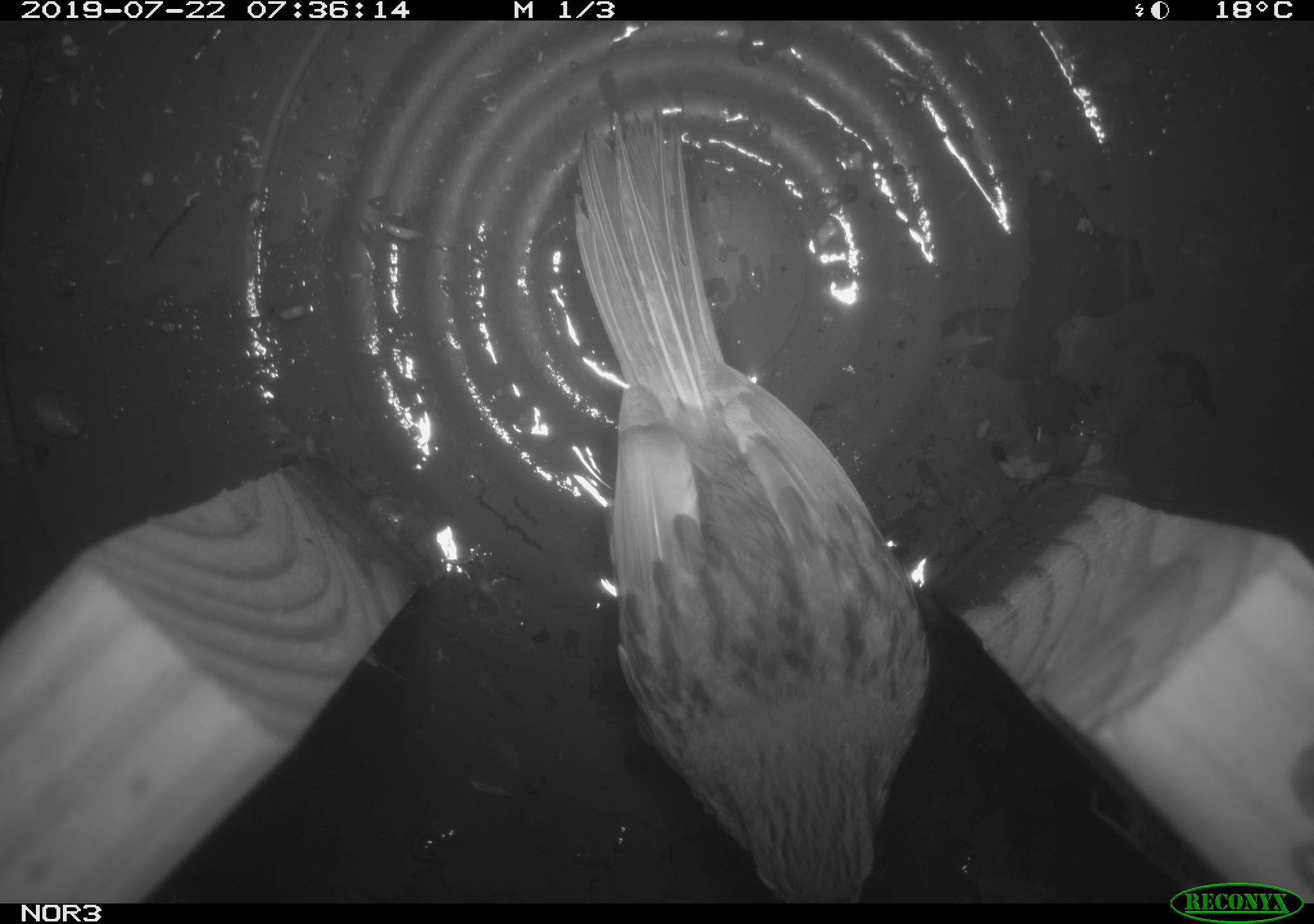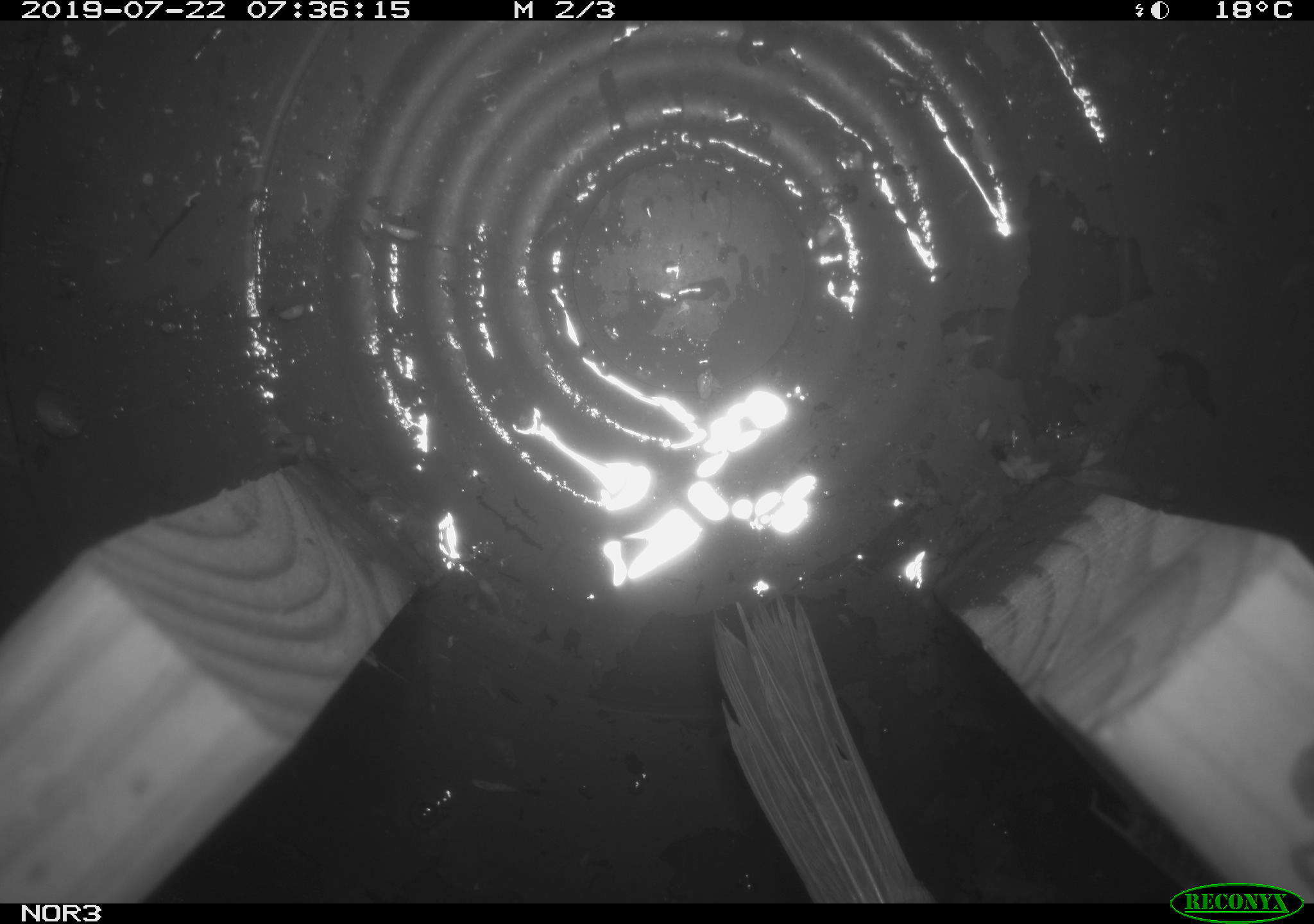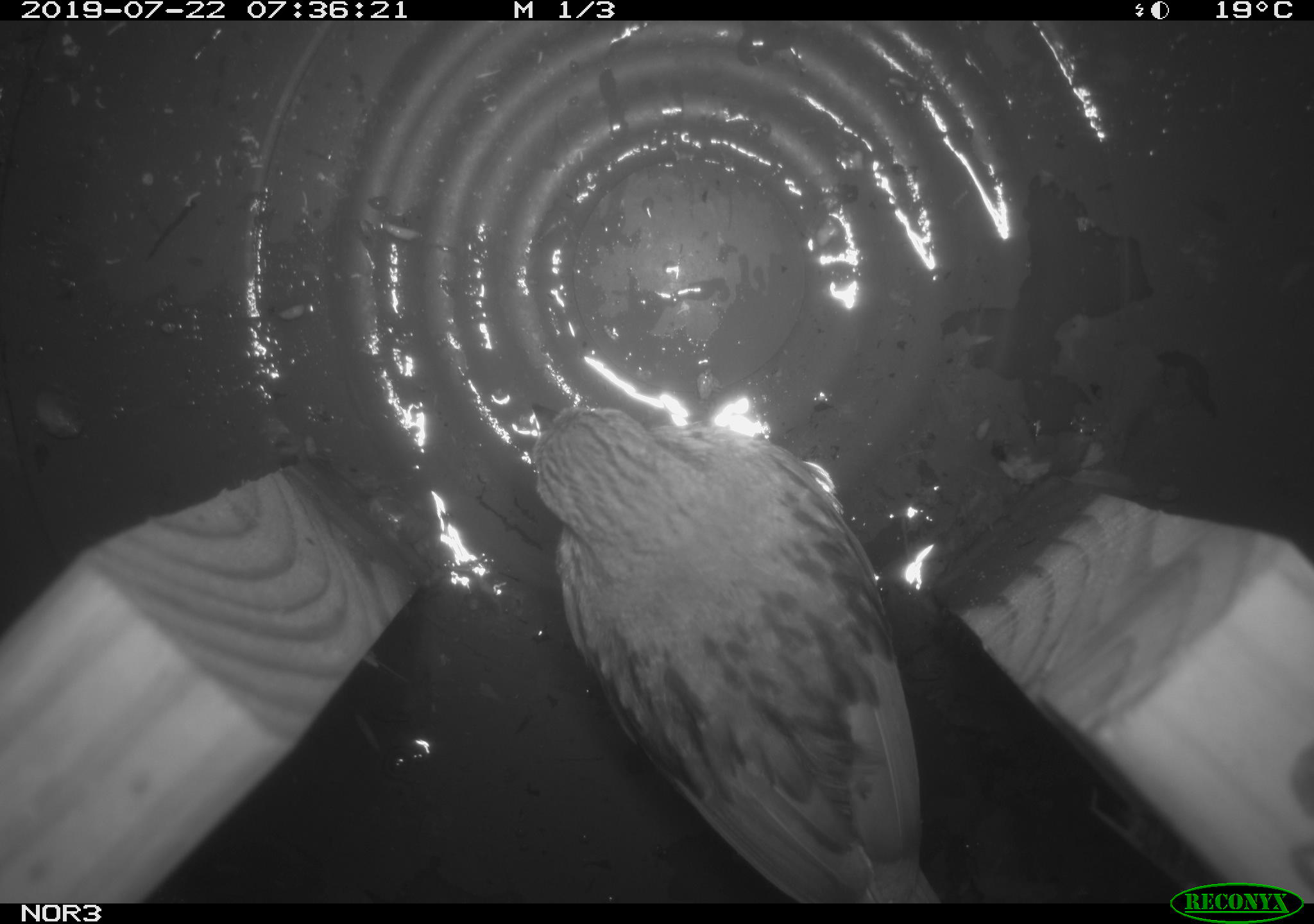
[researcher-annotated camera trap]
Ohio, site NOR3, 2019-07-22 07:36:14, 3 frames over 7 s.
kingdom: Animalia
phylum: Chordata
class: Aves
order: Passeriformes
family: Passerellidae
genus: Melospiza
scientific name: Melospiza melodia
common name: song sparrow